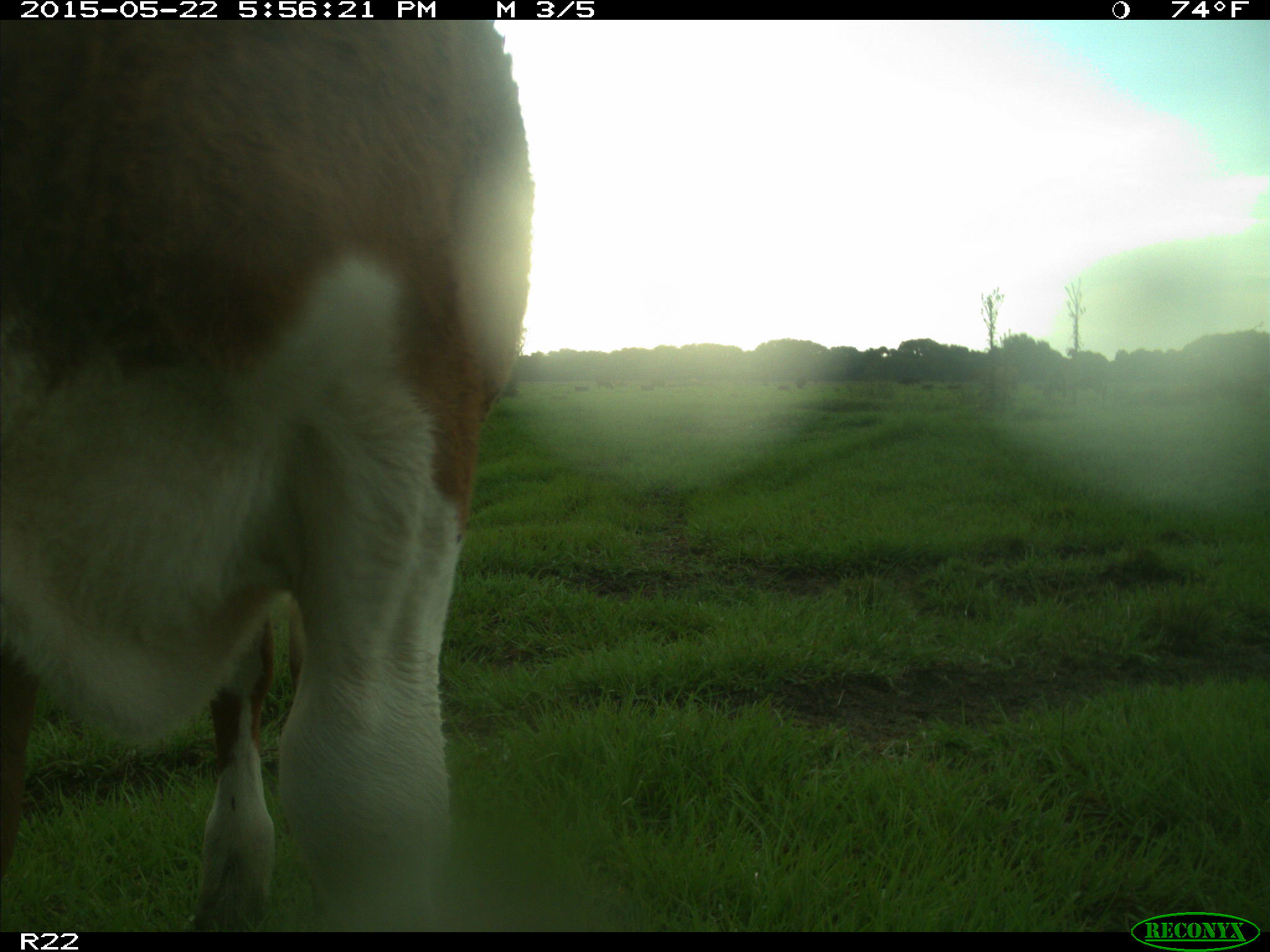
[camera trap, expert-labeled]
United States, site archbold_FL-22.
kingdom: Animalia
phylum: Chordata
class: Mammalia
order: Artiodactyla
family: Bovidae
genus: Bos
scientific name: Bos taurus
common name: domestic cow